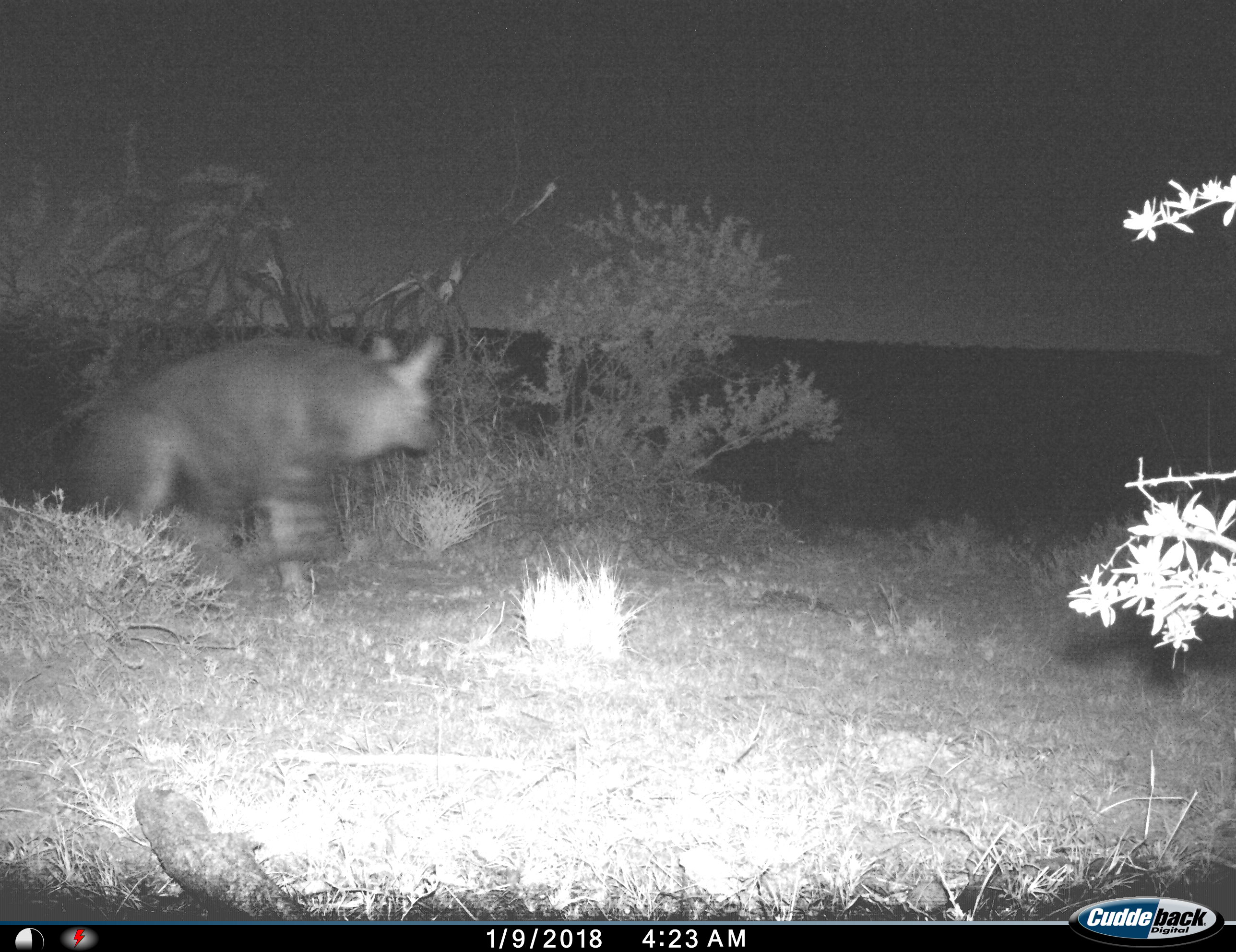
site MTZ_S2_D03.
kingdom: Animalia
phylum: Chordata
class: Mammalia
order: Carnivora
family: Hyaenidae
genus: Parahyaena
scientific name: Parahyaena brunnea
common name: brown hyena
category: hyenabrown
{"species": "hyenabrown (brown hyena) (Parahyaena brunnea)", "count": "1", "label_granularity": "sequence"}